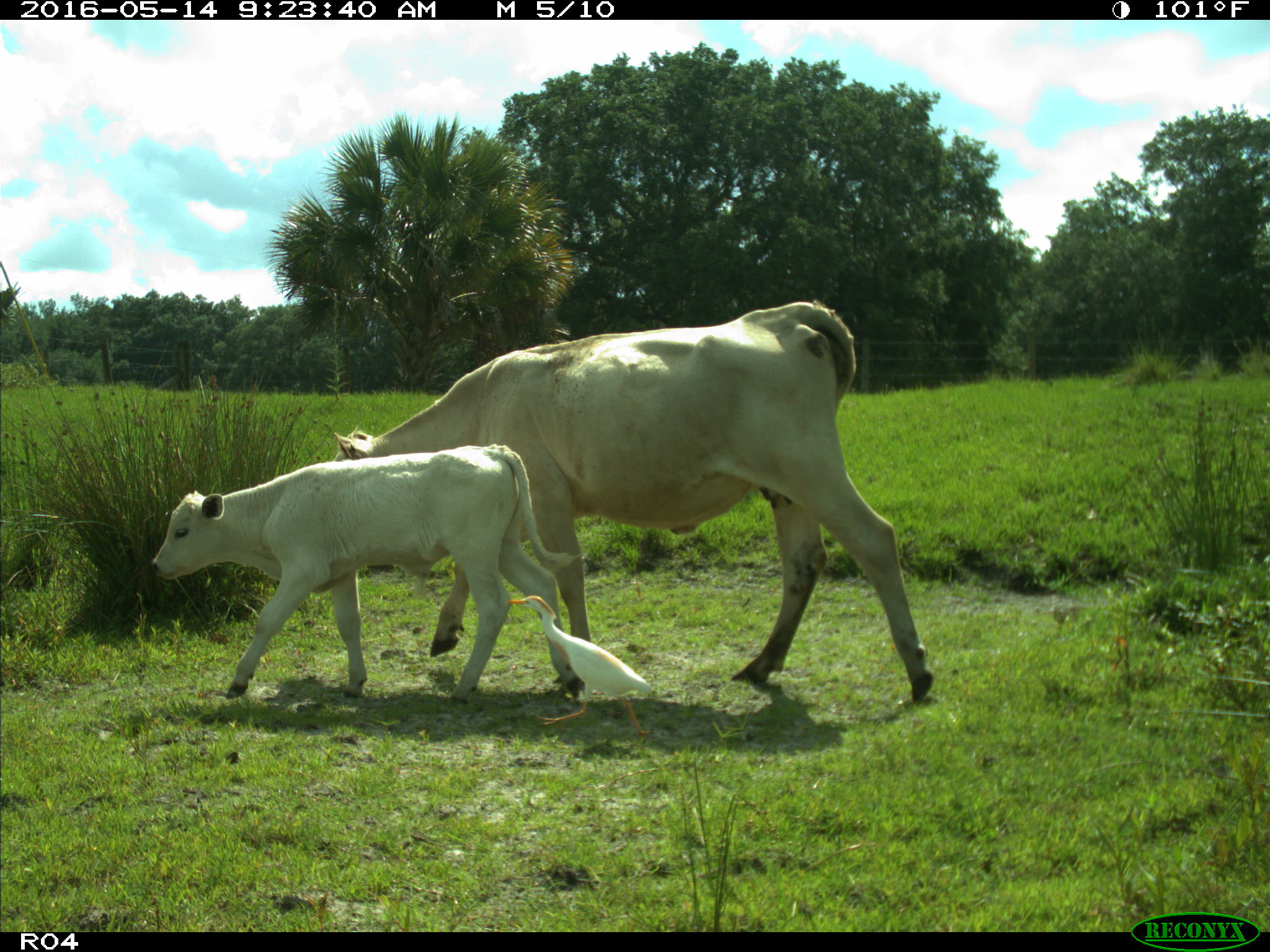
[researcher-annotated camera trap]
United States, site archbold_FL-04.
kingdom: Animalia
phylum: Chordata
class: Mammalia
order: Artiodactyla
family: Bovidae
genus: Bos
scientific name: Bos taurus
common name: domestic cow